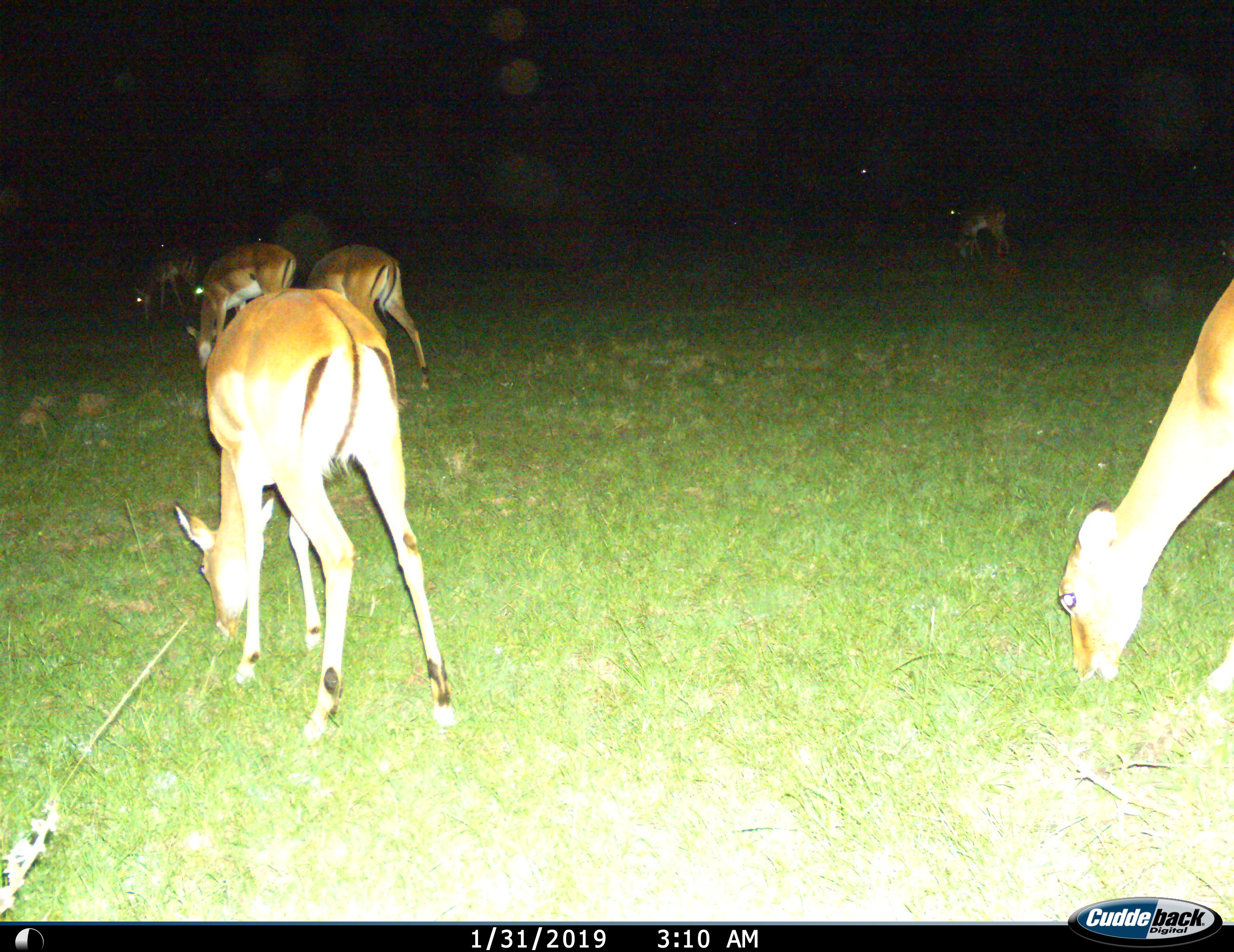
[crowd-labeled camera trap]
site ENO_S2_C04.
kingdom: Animalia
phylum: Chordata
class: Mammalia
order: Artiodactyla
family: Bovidae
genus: Aepyceros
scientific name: Aepyceros melampus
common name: impala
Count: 6.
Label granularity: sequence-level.